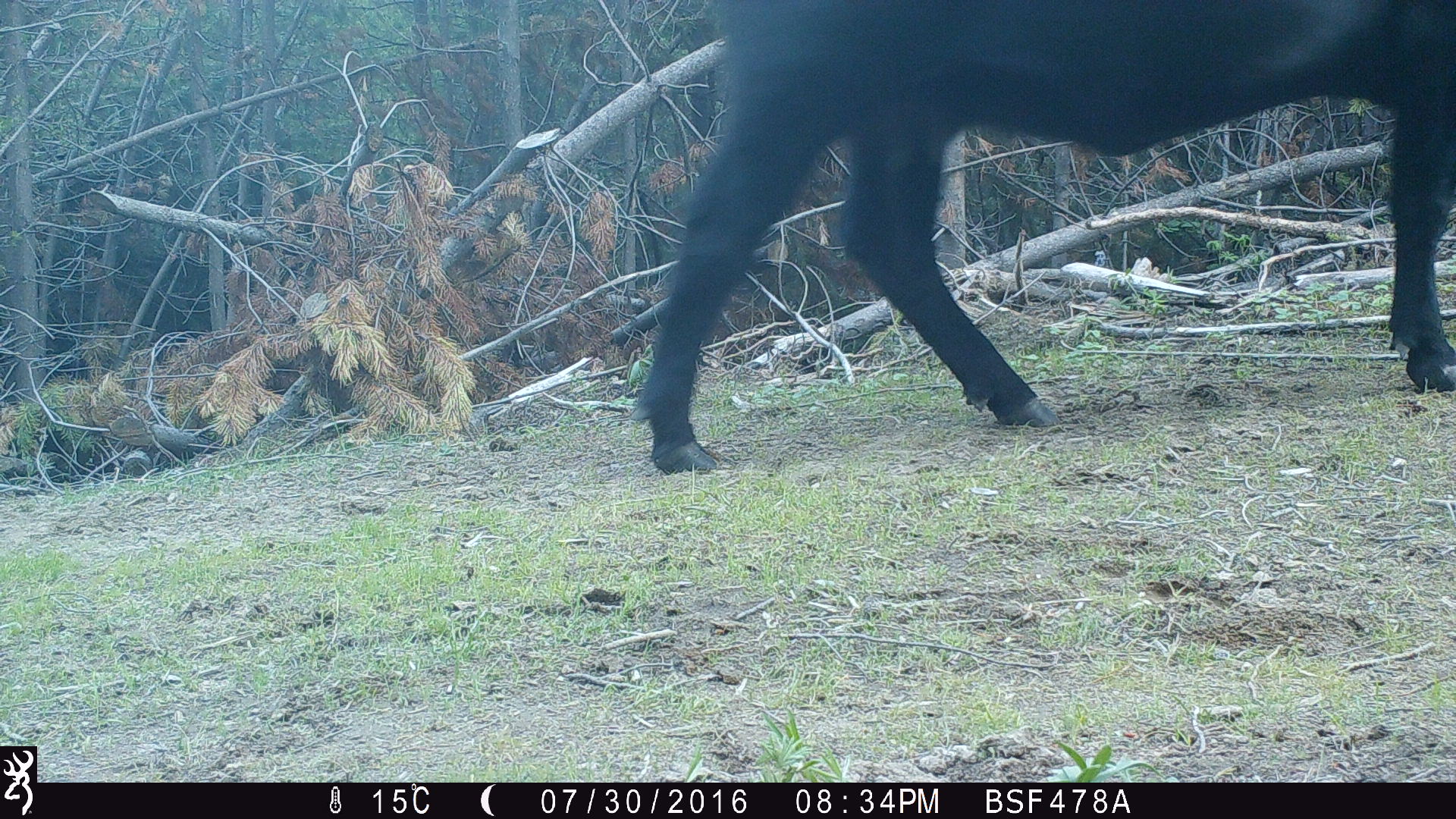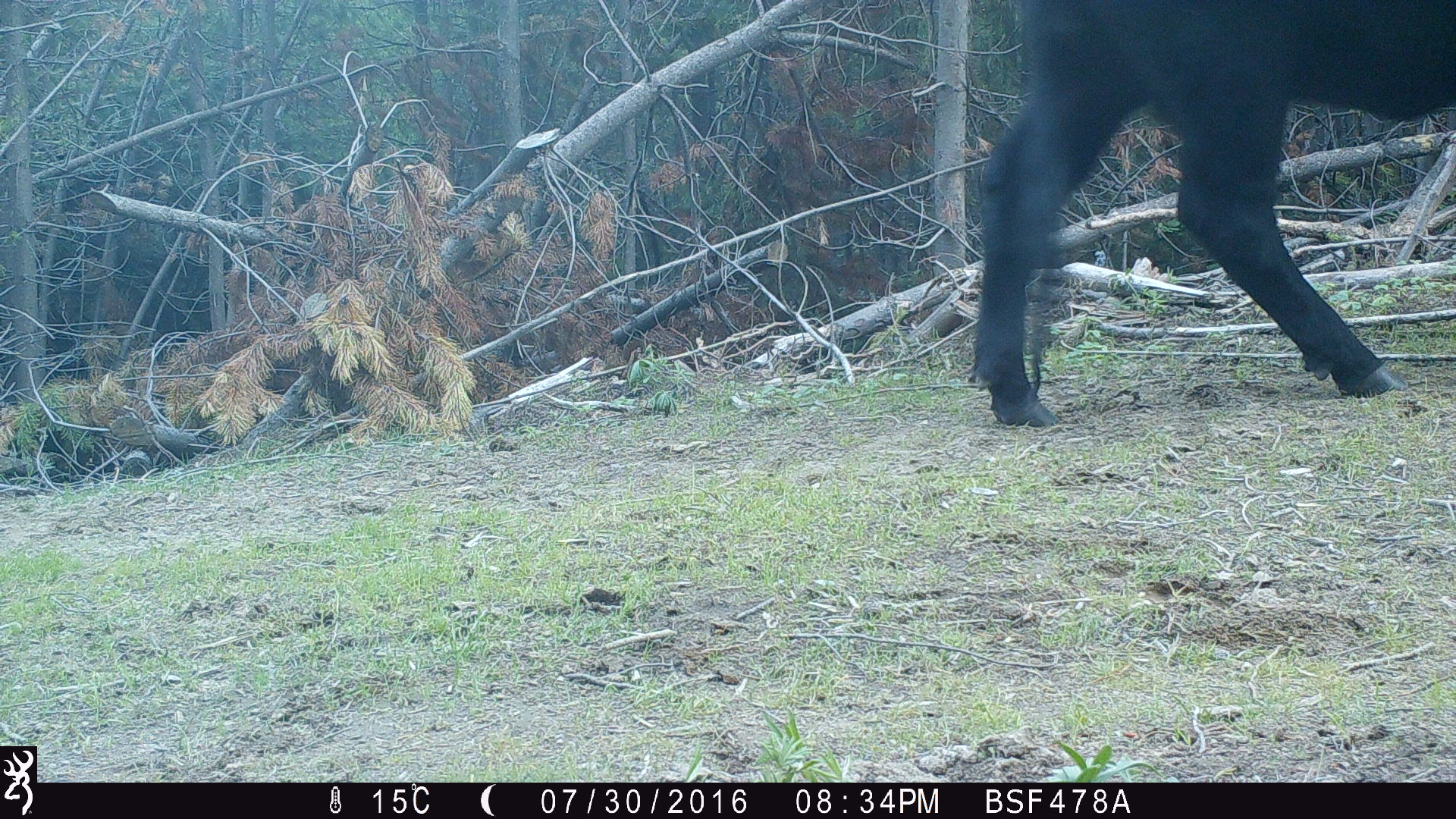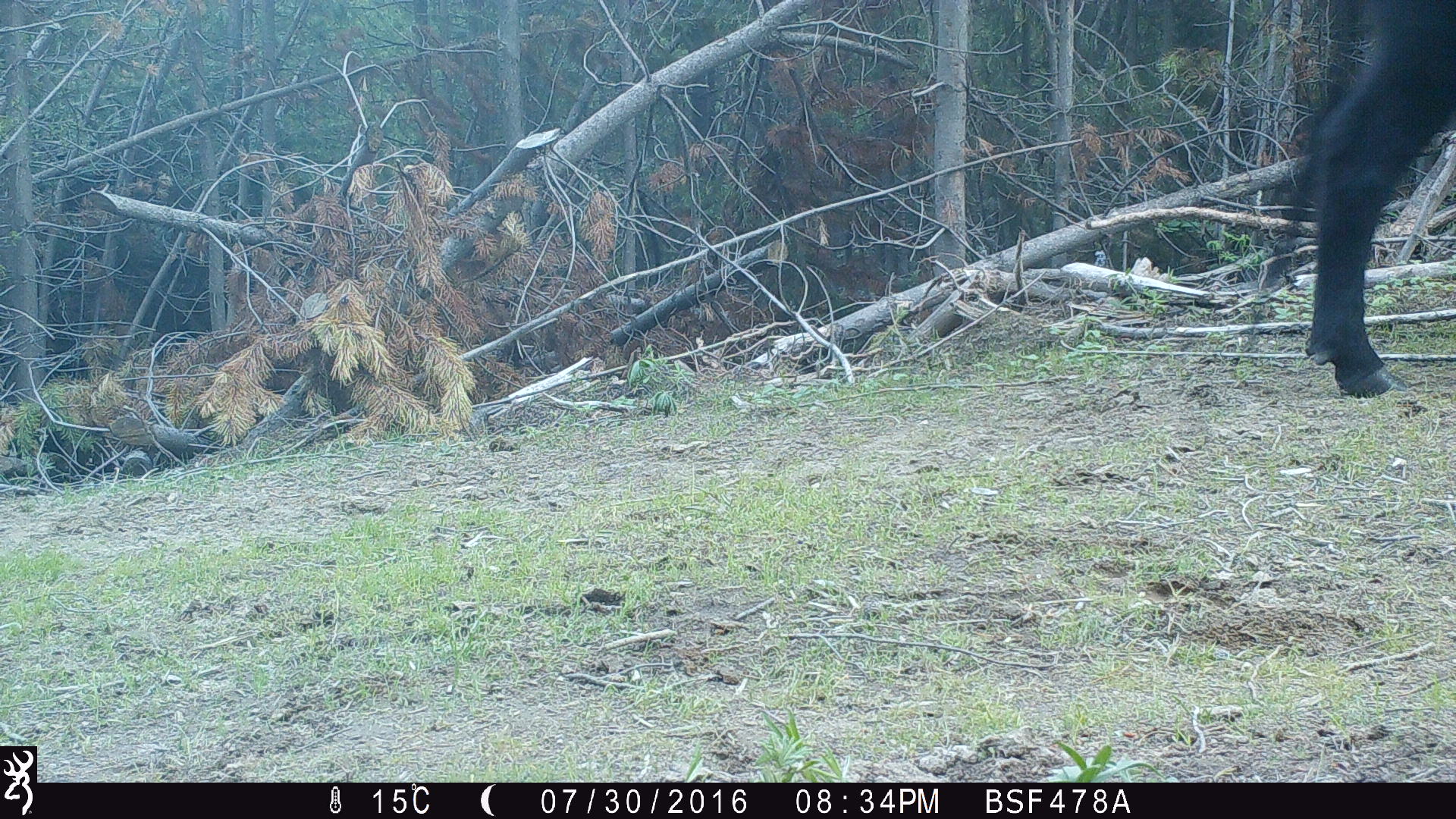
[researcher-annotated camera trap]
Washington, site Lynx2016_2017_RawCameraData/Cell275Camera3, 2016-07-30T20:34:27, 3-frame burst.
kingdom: Animalia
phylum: Chordata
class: Mammalia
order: Artiodactyla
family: Bovidae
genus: Bos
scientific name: Bos taurus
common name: domestic cattle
Domestic cattle (Bos taurus). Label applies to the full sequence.